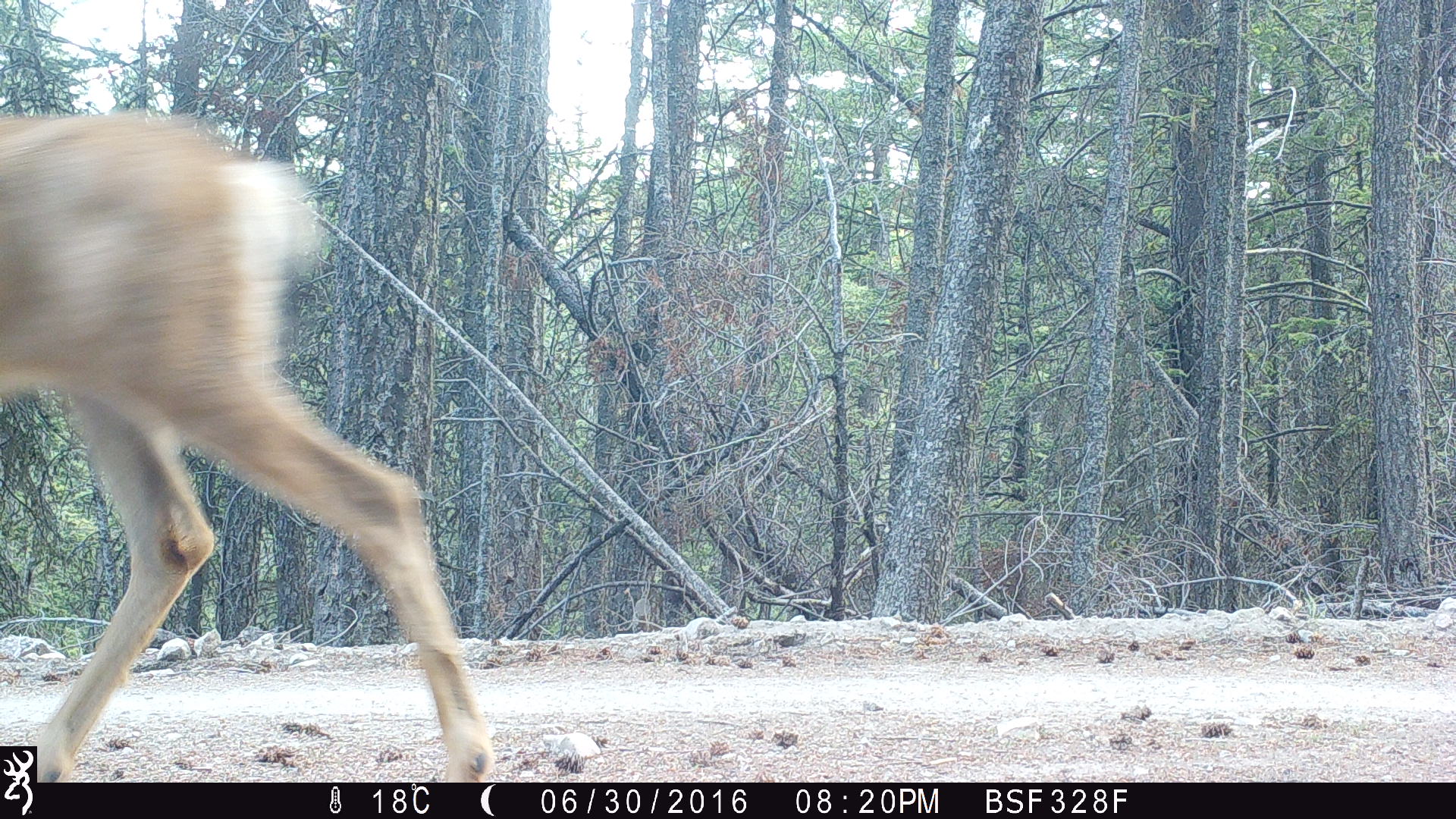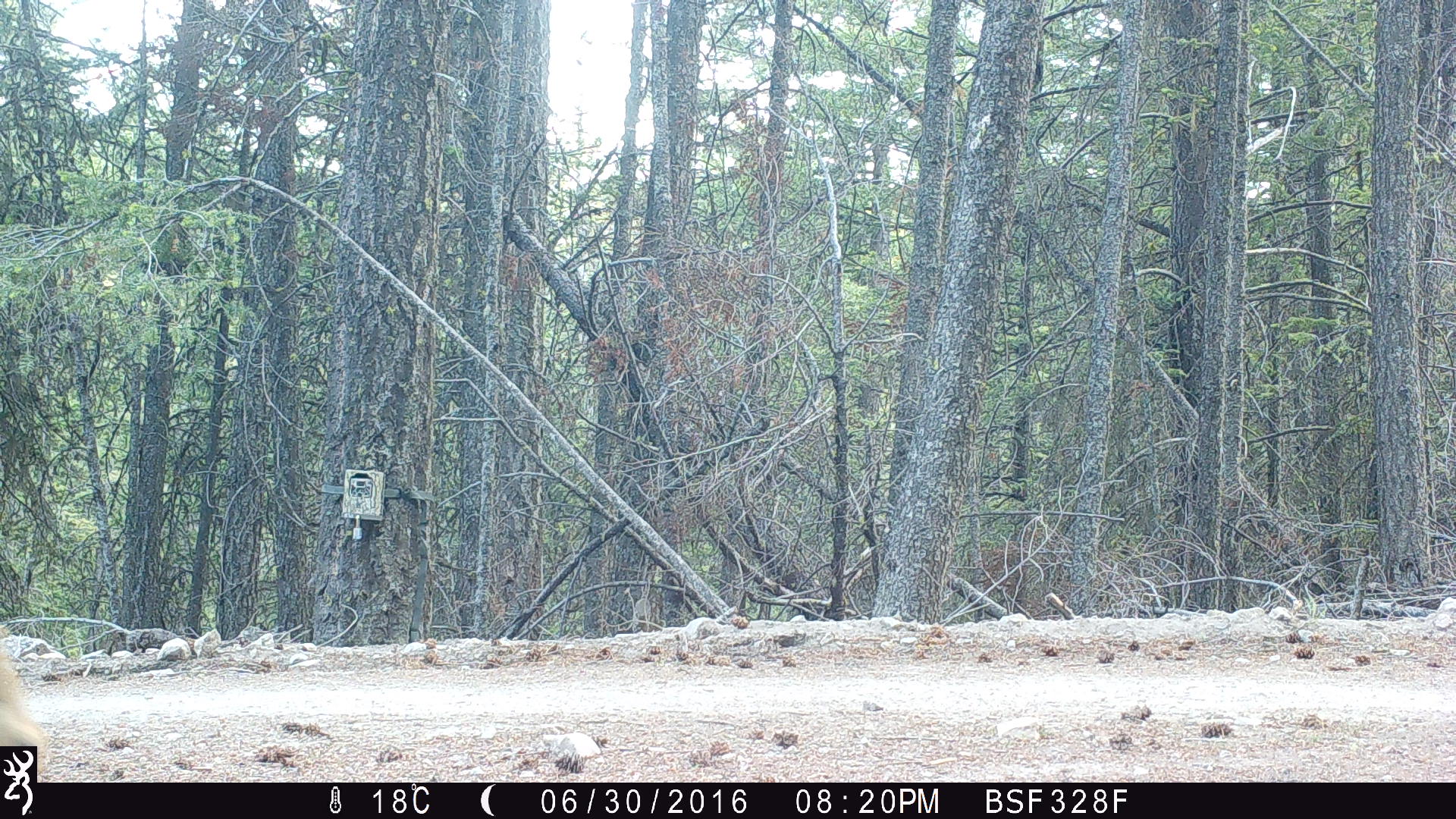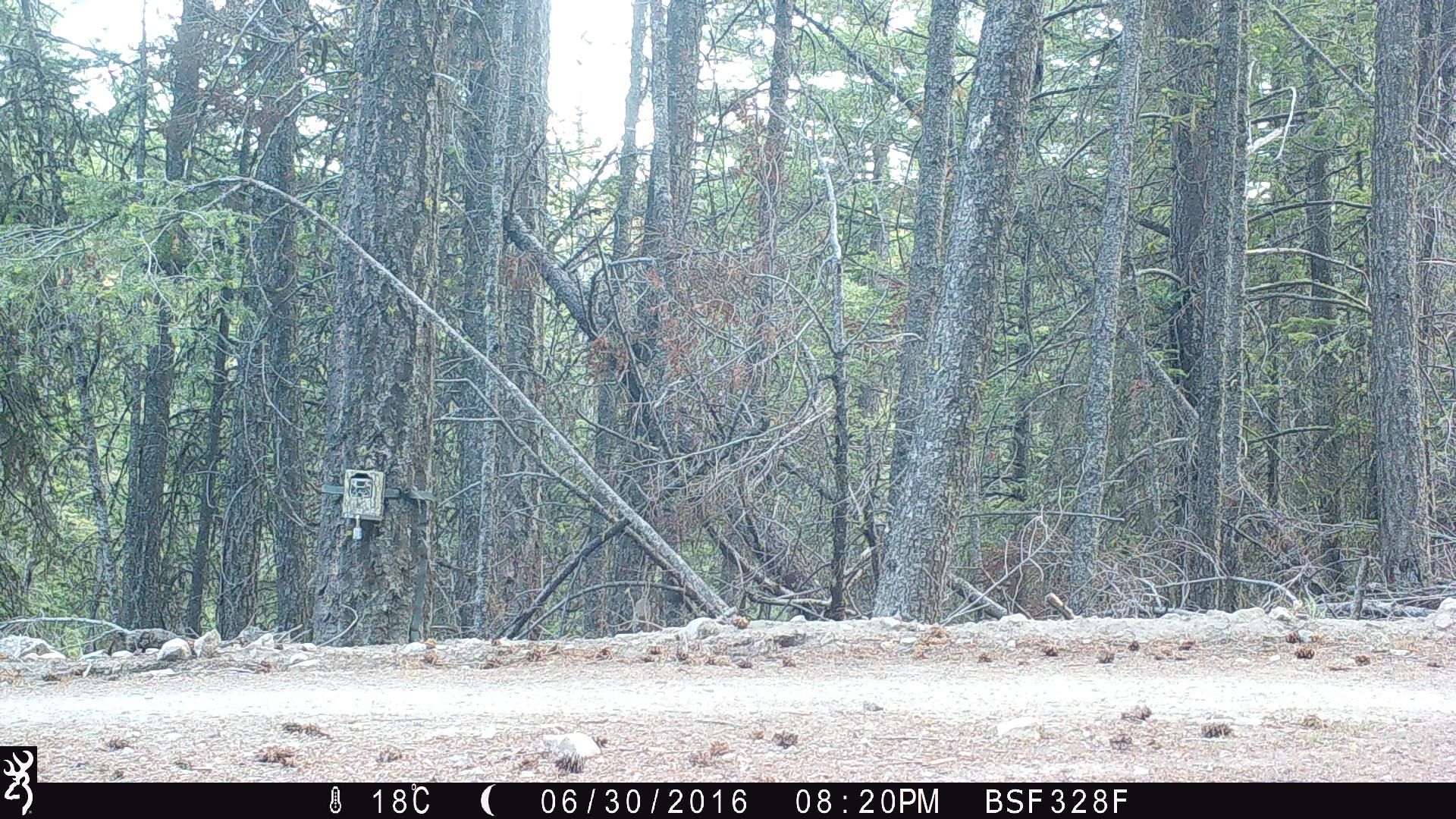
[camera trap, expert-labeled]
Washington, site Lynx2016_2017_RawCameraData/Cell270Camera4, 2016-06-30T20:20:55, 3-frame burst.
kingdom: Animalia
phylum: Chordata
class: Mammalia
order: Artiodactyla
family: Cervidae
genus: Odocoileus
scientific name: Odocoileus hemionus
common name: mule deer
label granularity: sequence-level